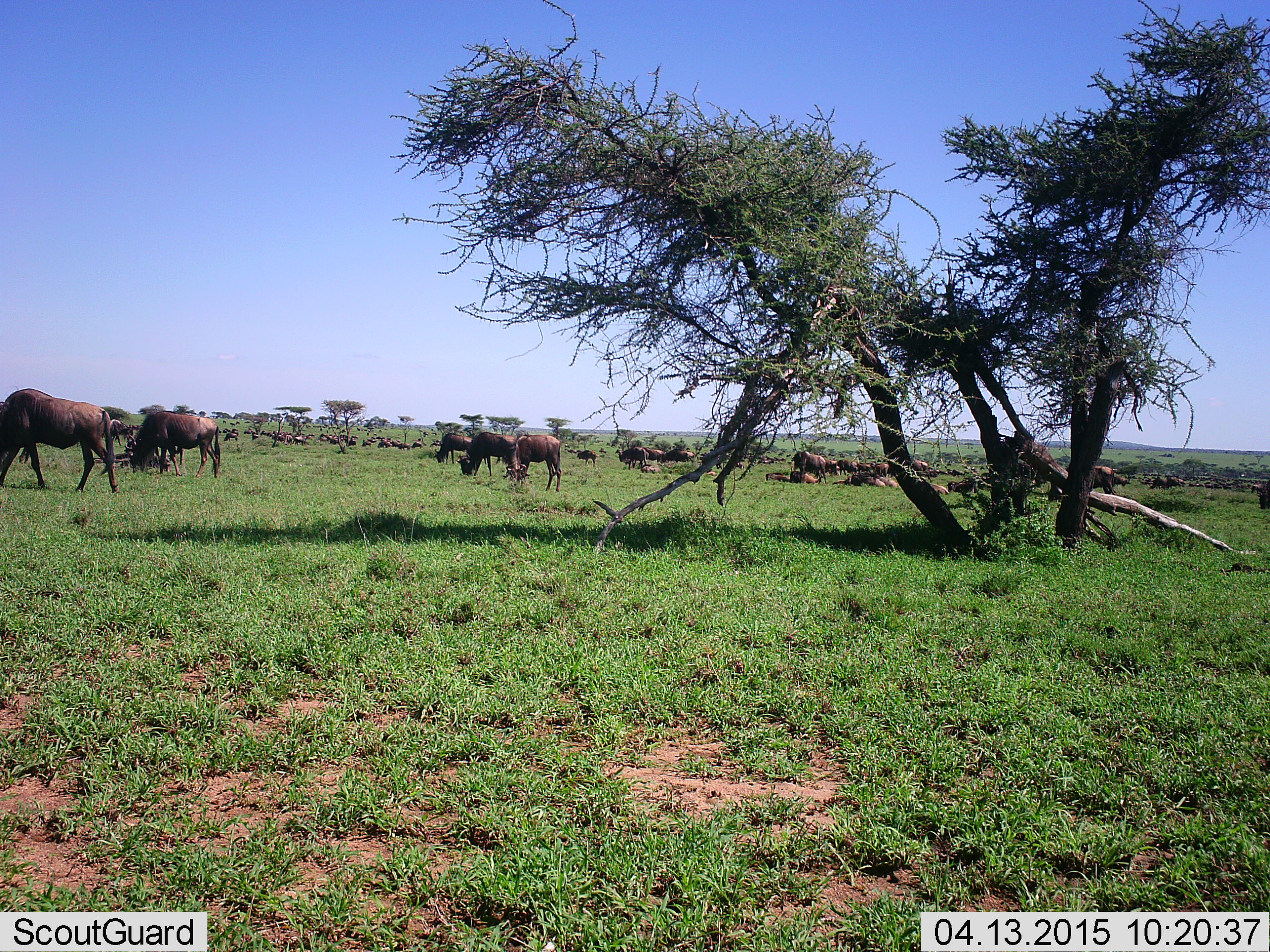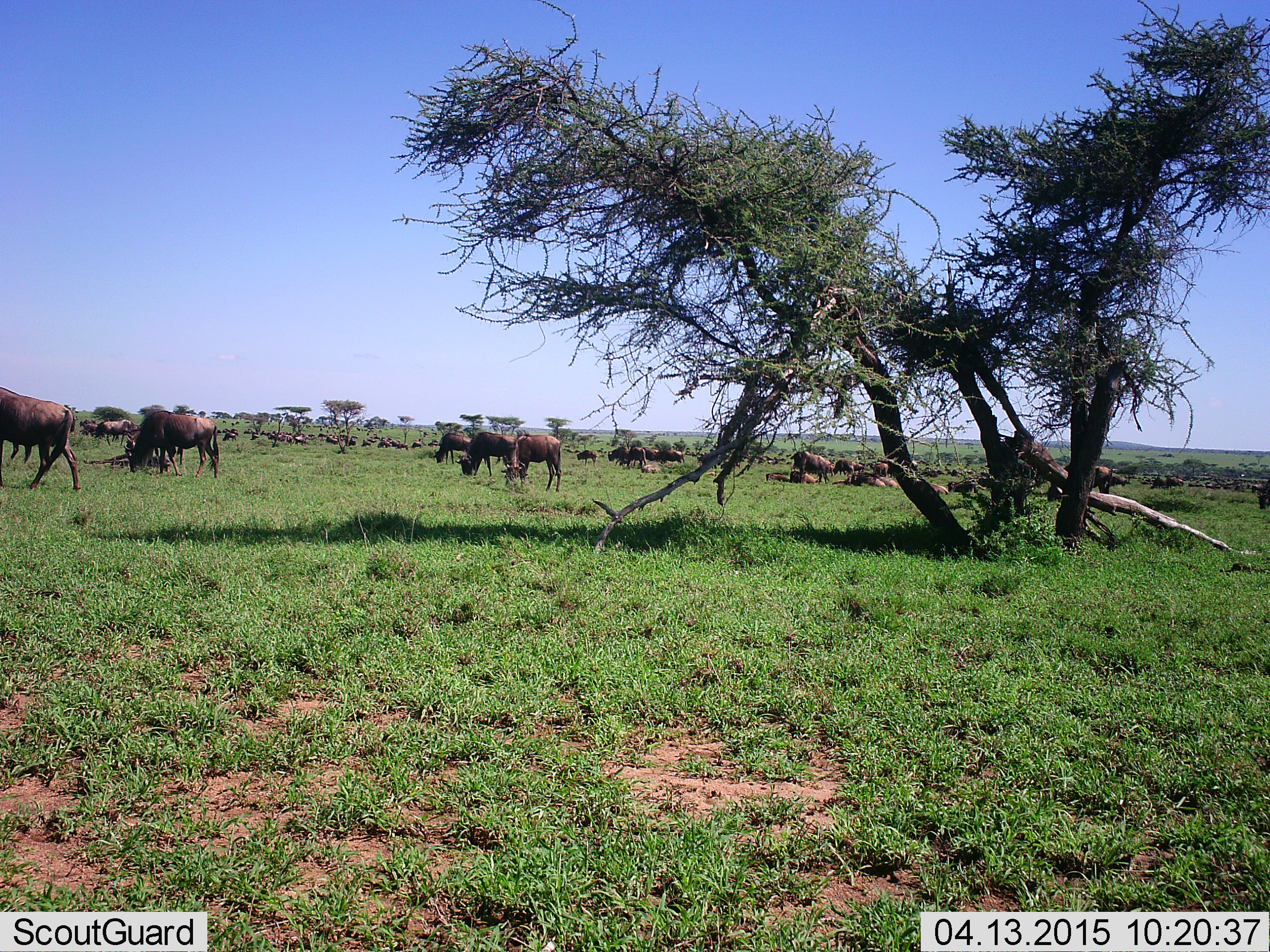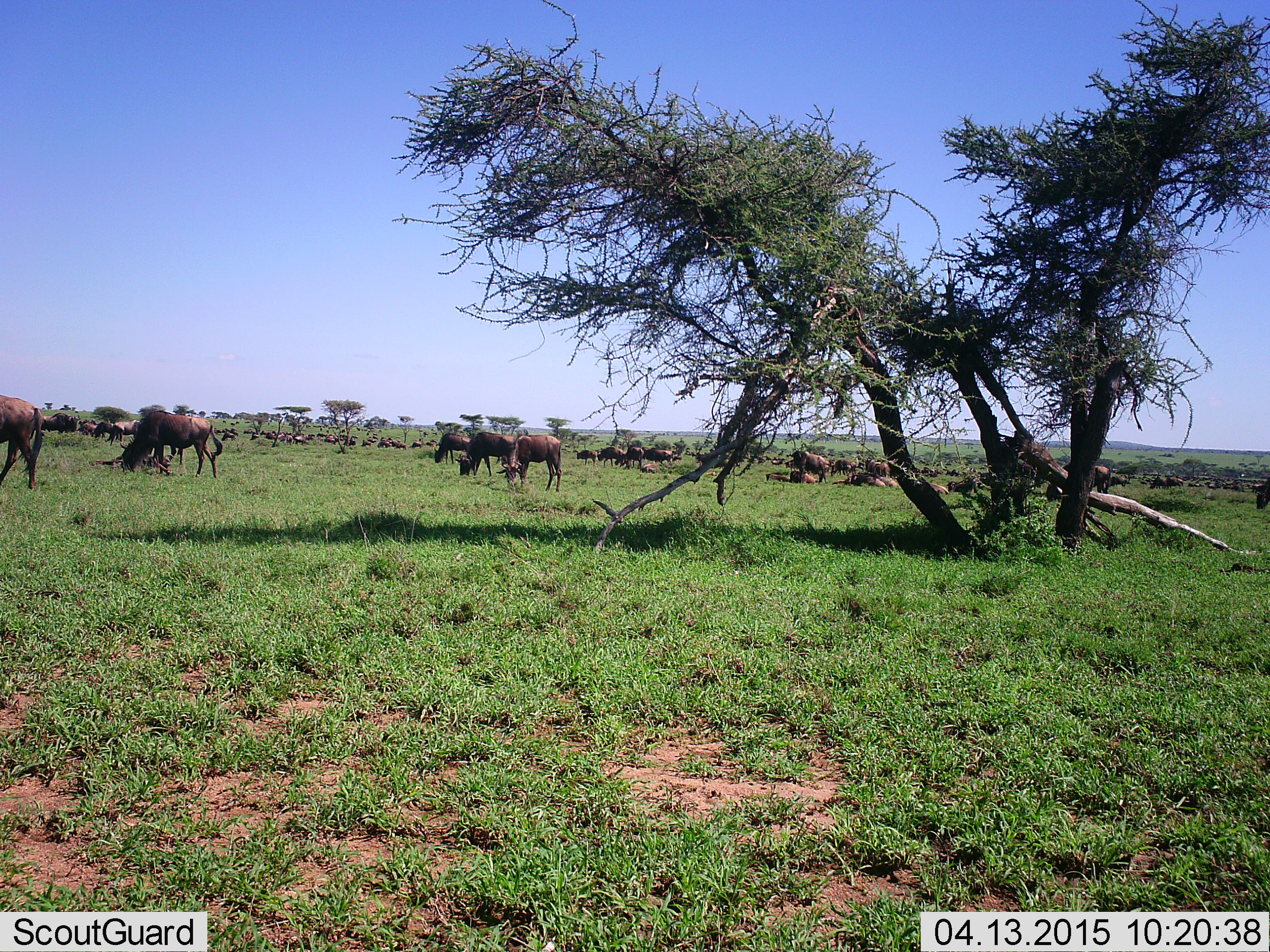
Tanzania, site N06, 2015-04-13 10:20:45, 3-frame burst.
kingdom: Animalia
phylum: Chordata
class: Mammalia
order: Artiodactyla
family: Bovidae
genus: Connochaetes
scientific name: Connochaetes taurinus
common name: blue wildebeest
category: wildebeest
Wildebeest (blue wildebeest) (Connochaetes taurinus), count 51+. Behavior (volunteer vote fractions): standing 90%, resting 70%, moving 60%, interacting 0%. Young present (vote fraction): 0%. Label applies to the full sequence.